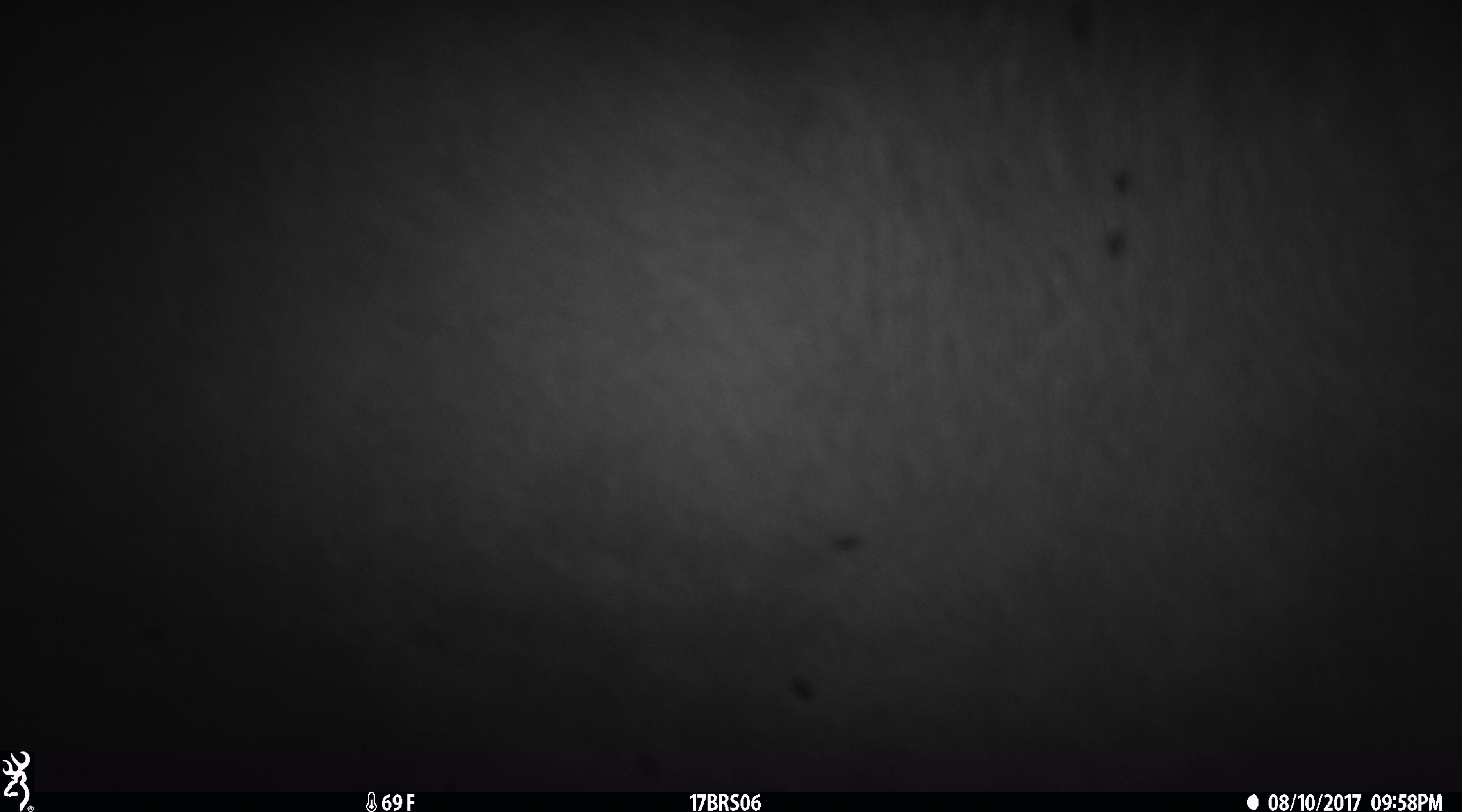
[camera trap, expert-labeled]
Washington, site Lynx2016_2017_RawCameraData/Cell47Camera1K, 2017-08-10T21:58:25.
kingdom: Animalia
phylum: Chordata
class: Mammalia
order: Artiodactyla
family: Bovidae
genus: Bos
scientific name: Bos taurus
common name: domestic cattle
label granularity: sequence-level